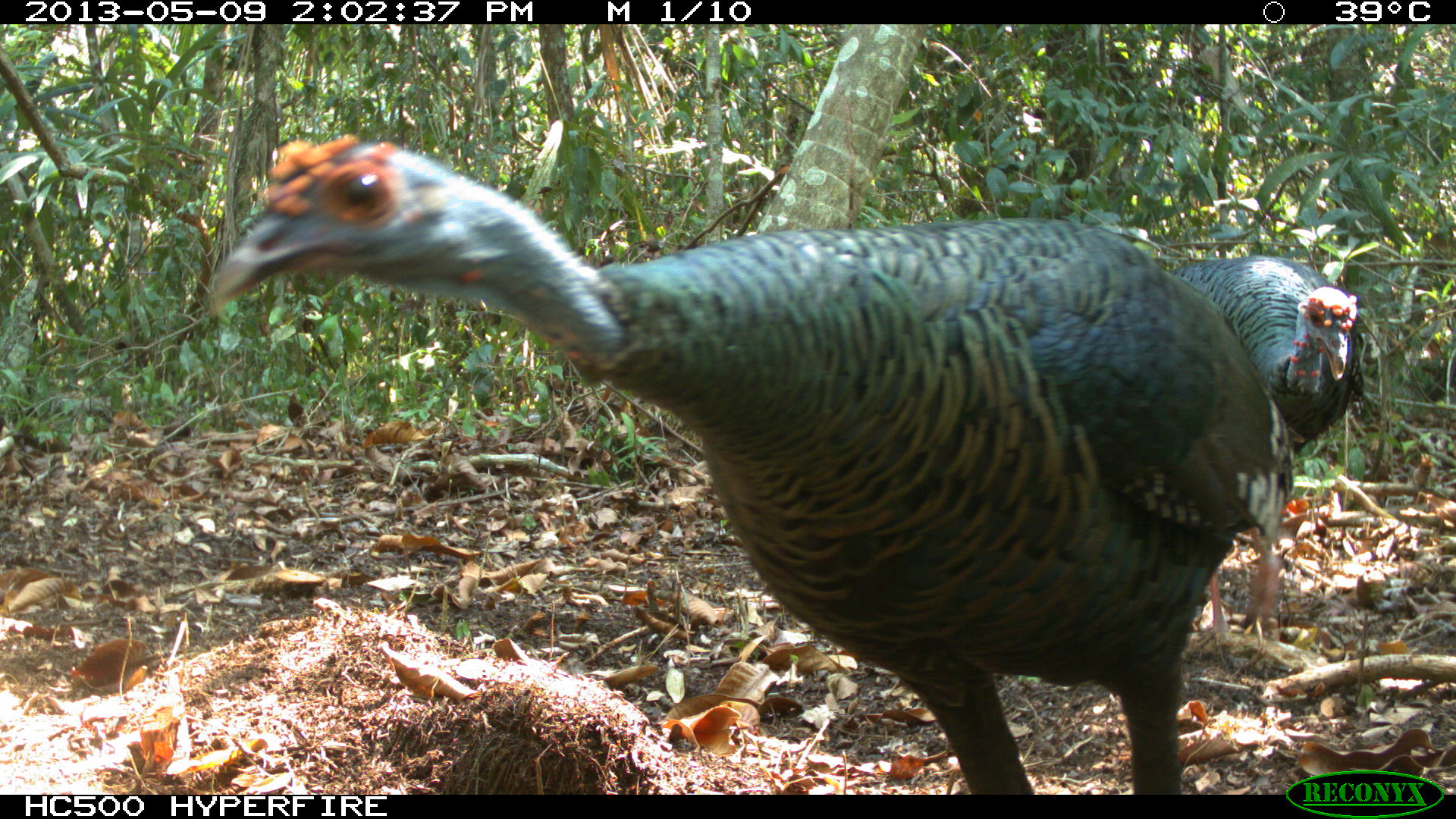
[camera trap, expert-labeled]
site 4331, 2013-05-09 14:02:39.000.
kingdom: Animalia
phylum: Chordata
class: Aves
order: Galliformes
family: Phasianidae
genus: Meleagris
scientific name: Meleagris ocellata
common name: ocellated turkey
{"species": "Meleagris ocellata (ocellated turkey)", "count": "2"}